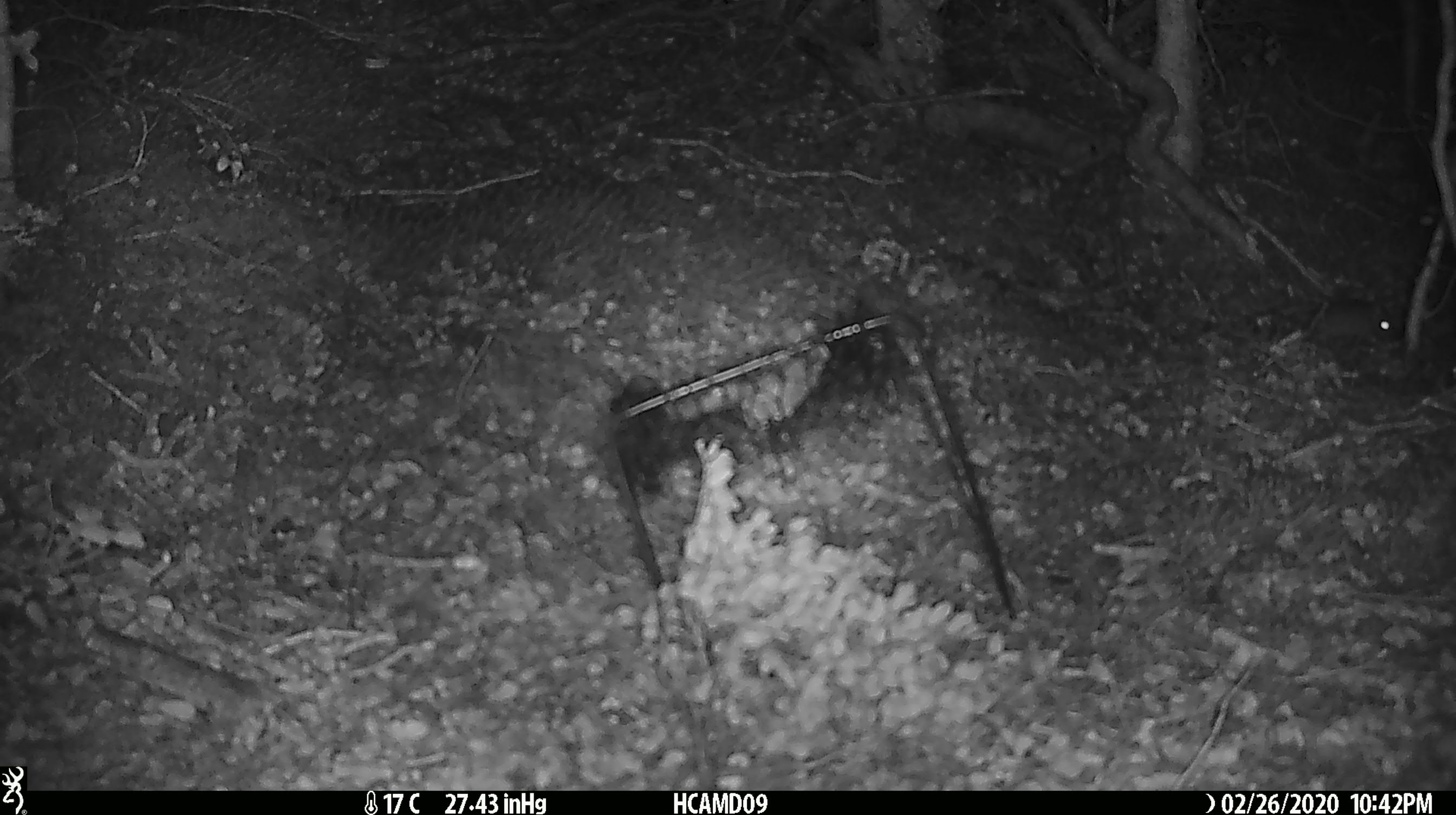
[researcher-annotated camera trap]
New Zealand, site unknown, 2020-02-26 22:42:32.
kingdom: Animalia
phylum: Chordata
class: Mammalia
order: Rodentia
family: Muridae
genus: Mus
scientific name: Mus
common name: mouse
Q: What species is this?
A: Mouse (Mus).